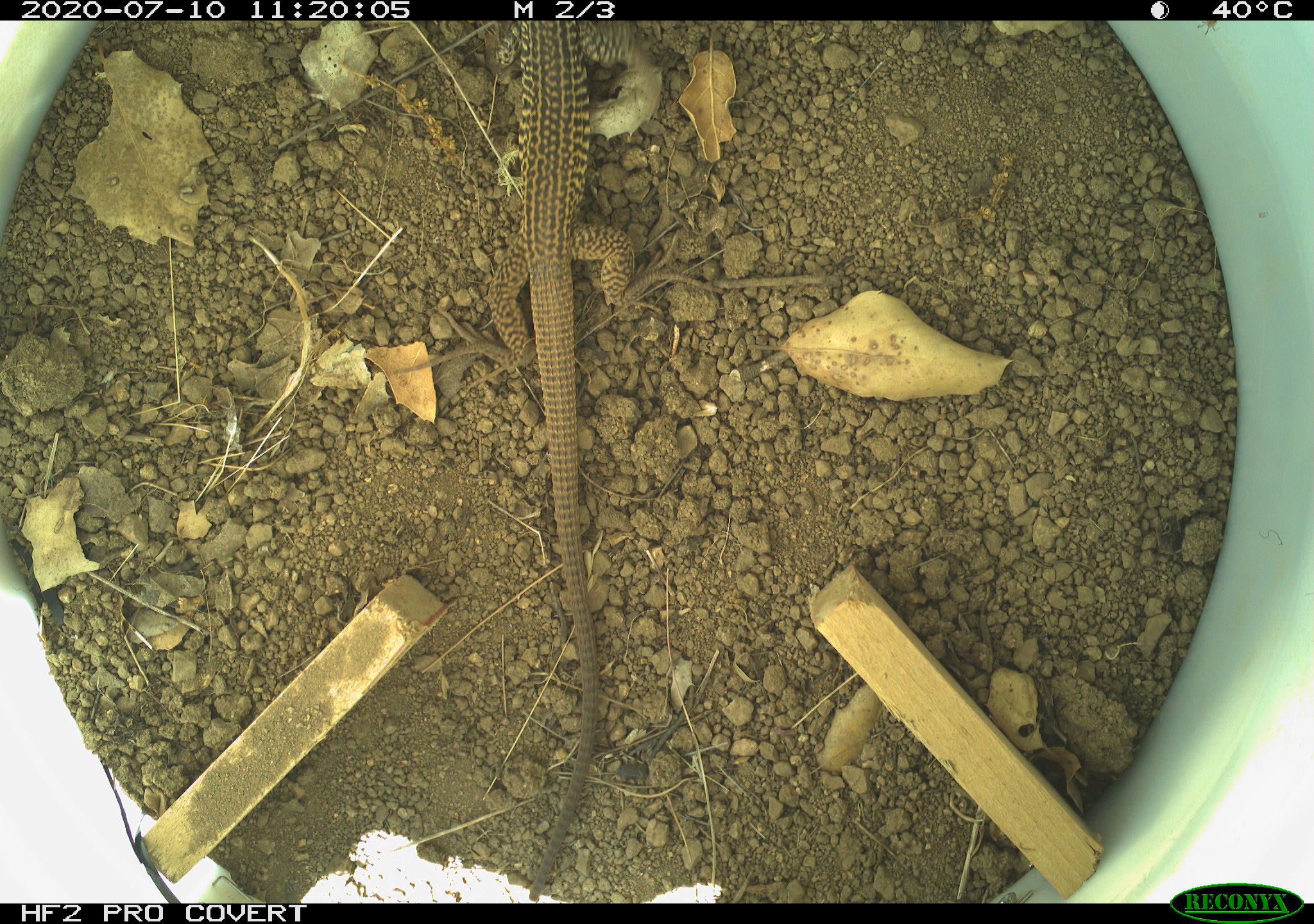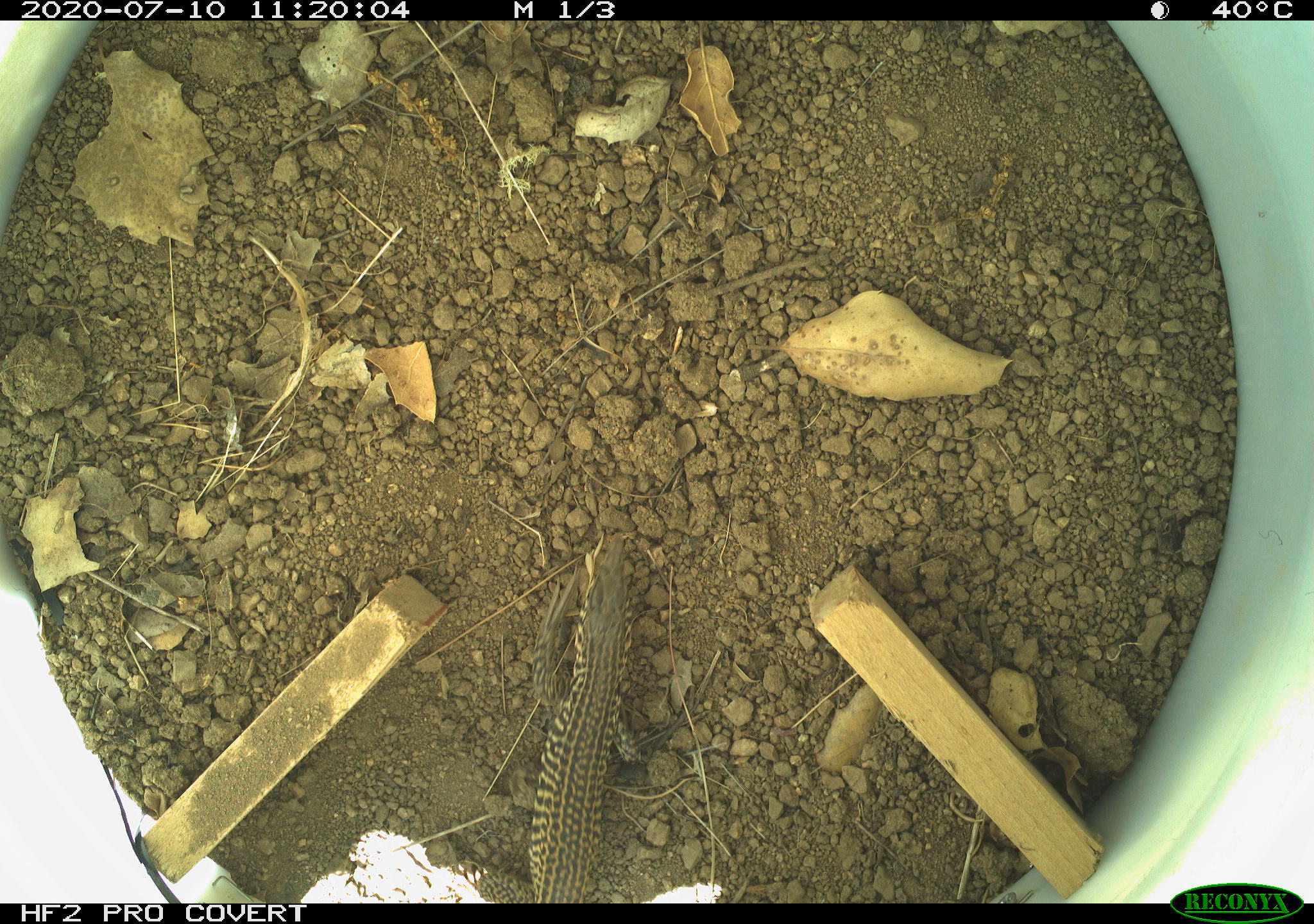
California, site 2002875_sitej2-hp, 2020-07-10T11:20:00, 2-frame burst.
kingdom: Animalia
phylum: Chordata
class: Reptilia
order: Squamata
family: Teiidae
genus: Aspidoscelis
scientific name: Aspidoscelis tigris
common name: western whiptail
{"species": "western whiptail (Aspidoscelis tigris)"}